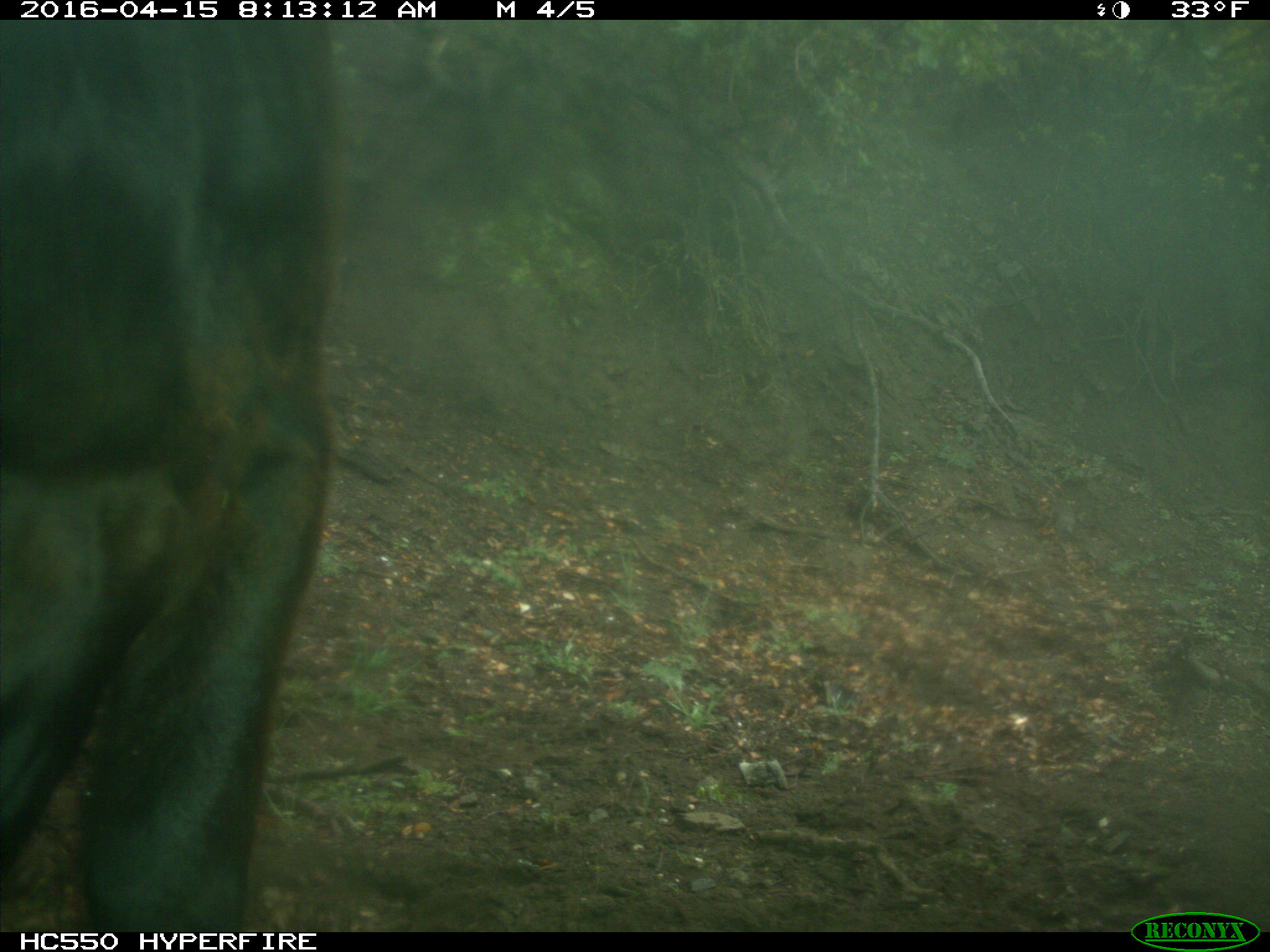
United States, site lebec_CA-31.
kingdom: Animalia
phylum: Chordata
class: Mammalia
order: Artiodactyla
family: Bovidae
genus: Bos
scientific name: Bos taurus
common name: domestic cow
Bos taurus (domestic cow).